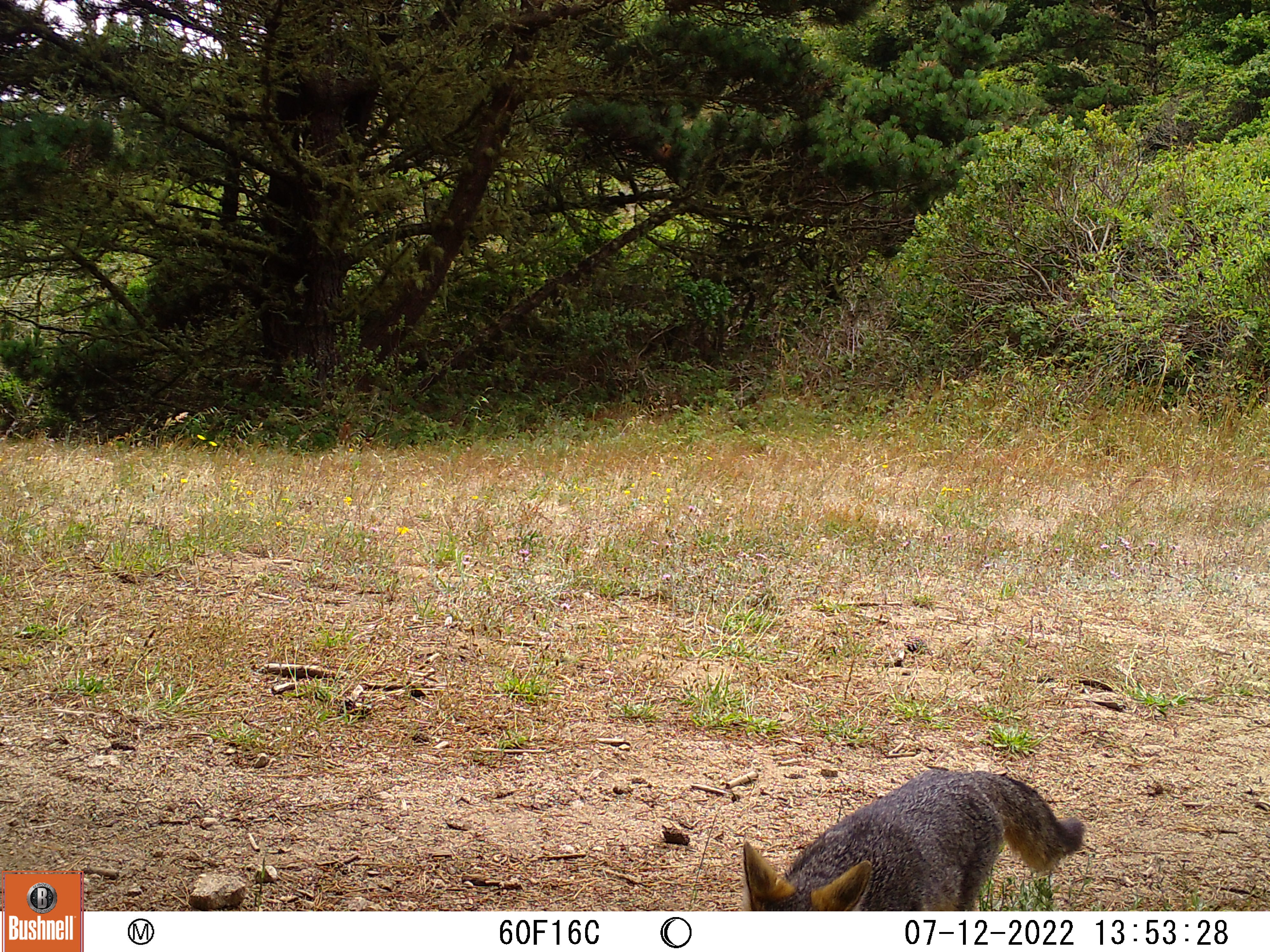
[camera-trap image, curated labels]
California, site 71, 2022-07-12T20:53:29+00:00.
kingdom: Animalia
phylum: Chordata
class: Mammalia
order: Carnivora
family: Canidae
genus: Urocyon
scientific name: Urocyon cinereoargenteus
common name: gray fox